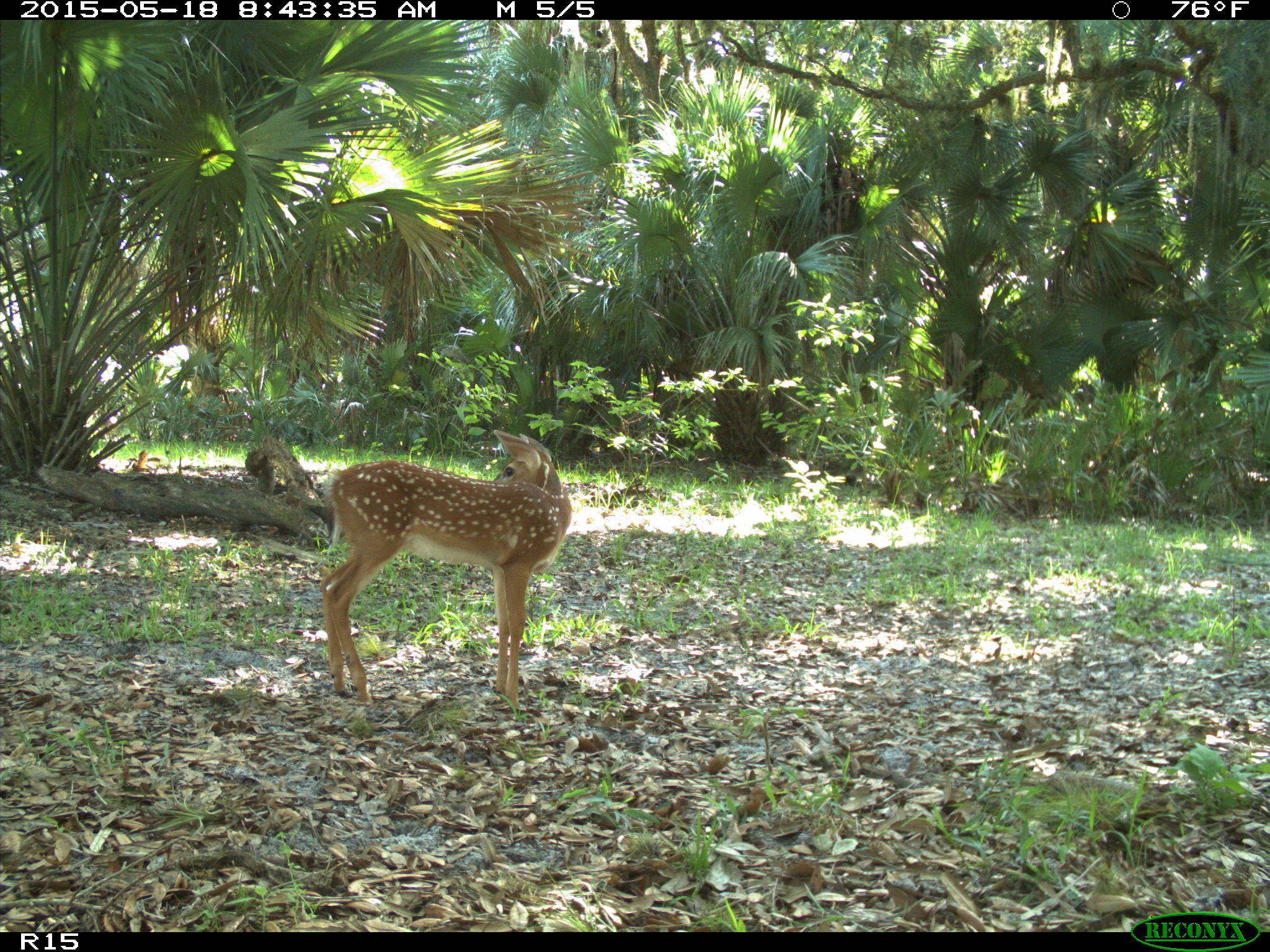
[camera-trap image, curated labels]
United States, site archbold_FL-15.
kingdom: Animalia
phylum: Chordata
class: Mammalia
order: Artiodactyla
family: Cervidae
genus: Odocoileus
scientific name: Odocoileus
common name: deer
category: unidentified deer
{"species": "unidentified deer (deer) (Odocoileus)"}